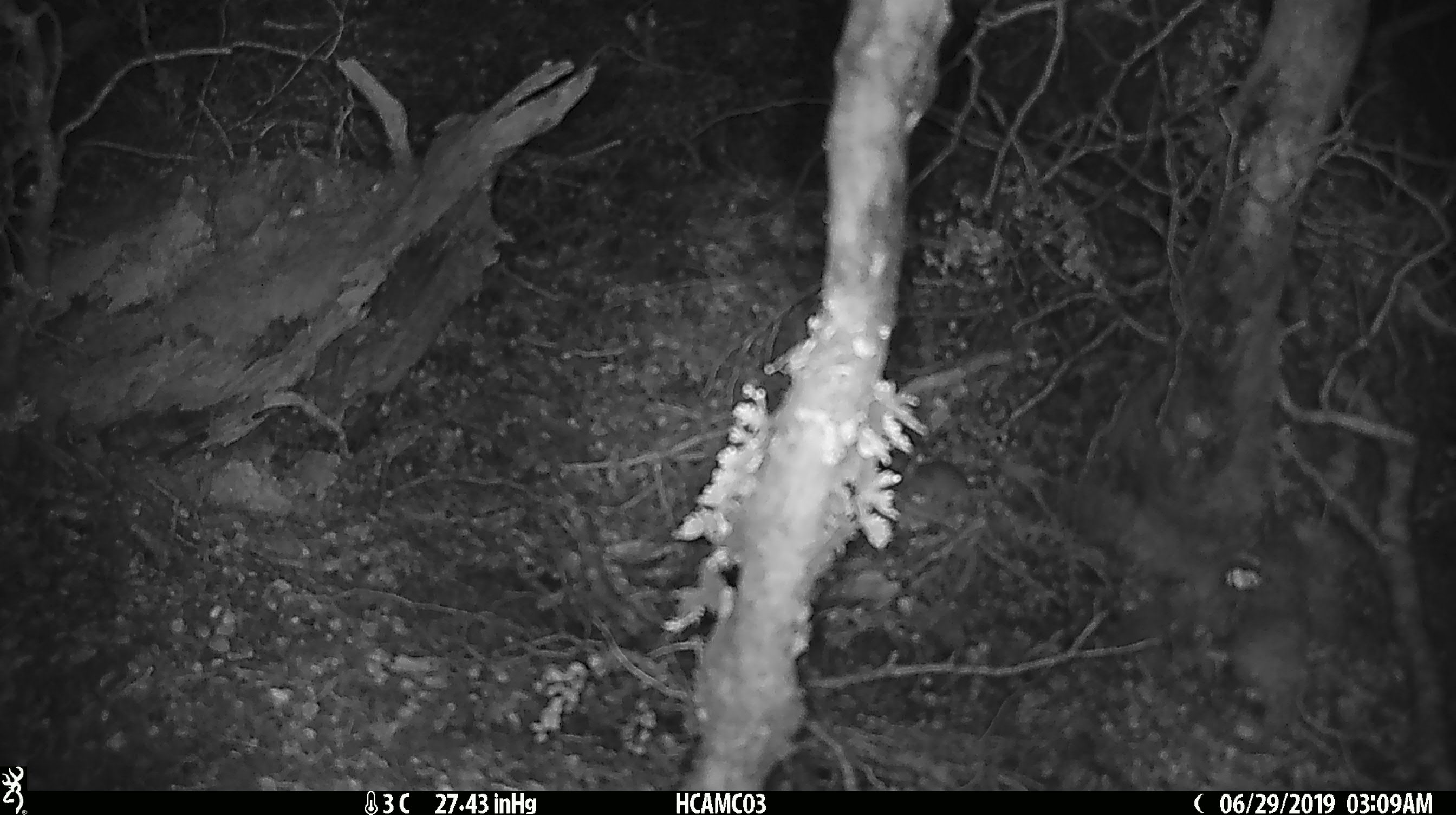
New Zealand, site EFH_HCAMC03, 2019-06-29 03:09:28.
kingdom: Animalia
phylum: Chordata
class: Mammalia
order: Rodentia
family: Muridae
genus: Mus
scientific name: Mus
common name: mouse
Mouse (Mus).